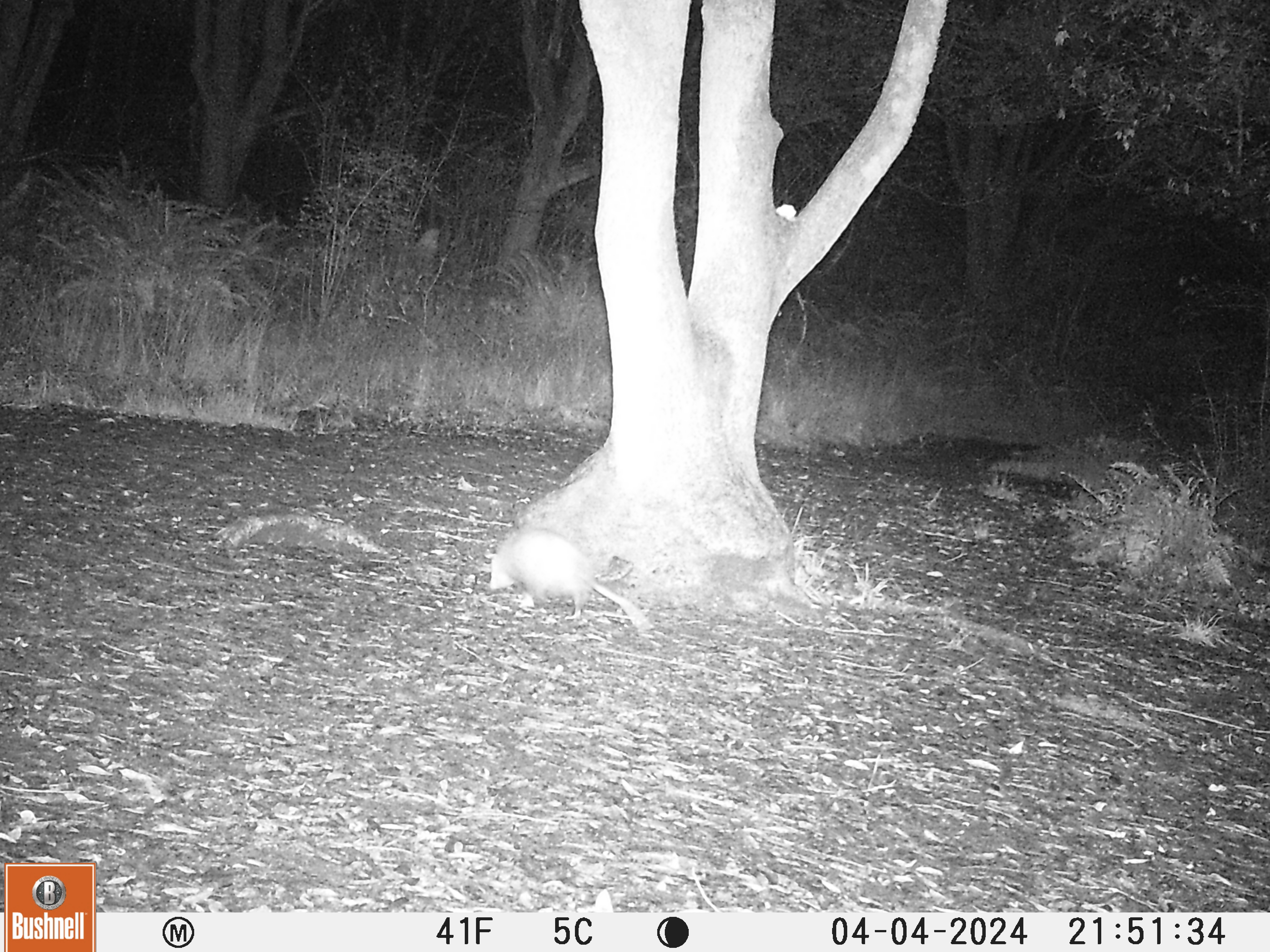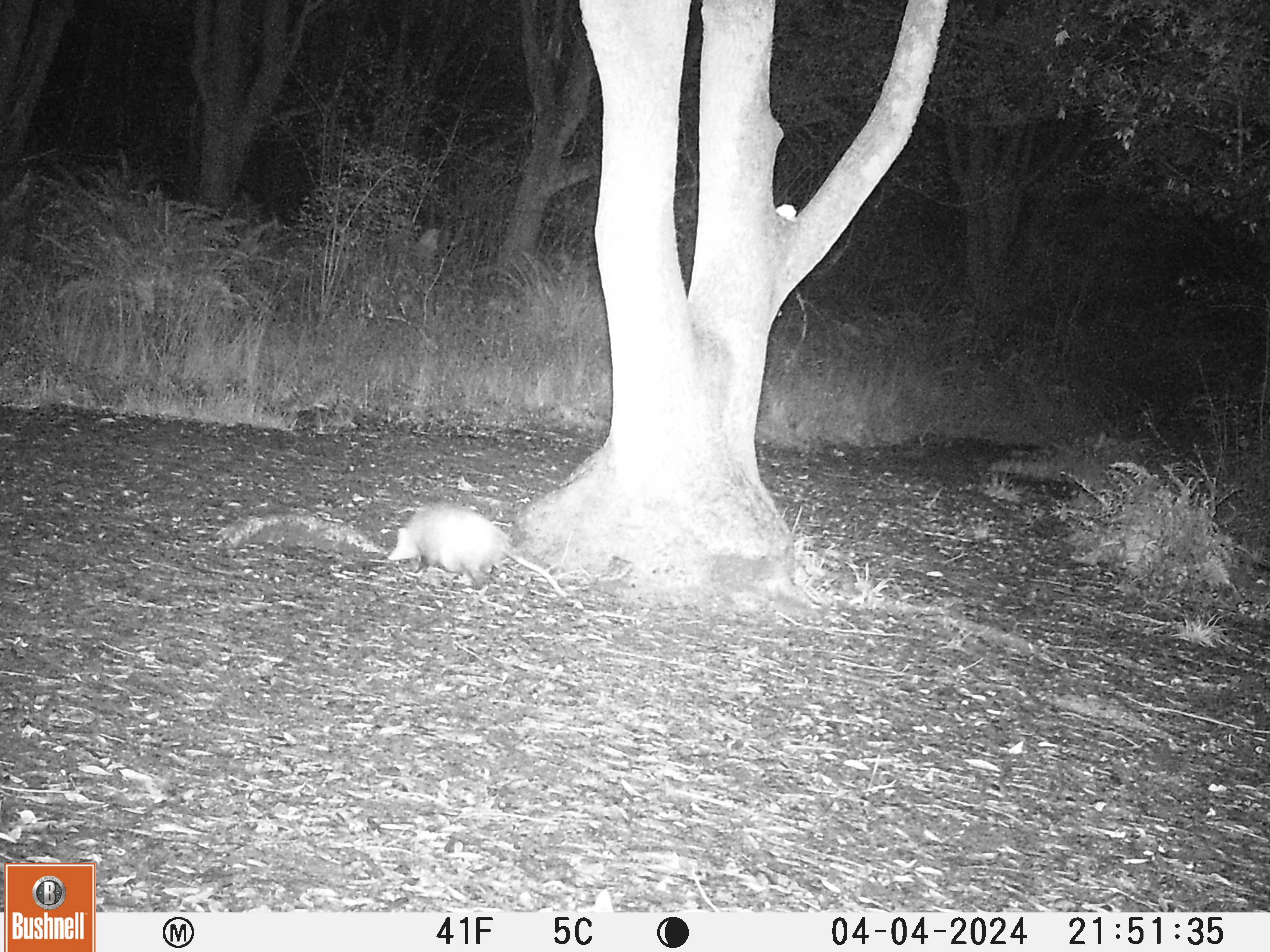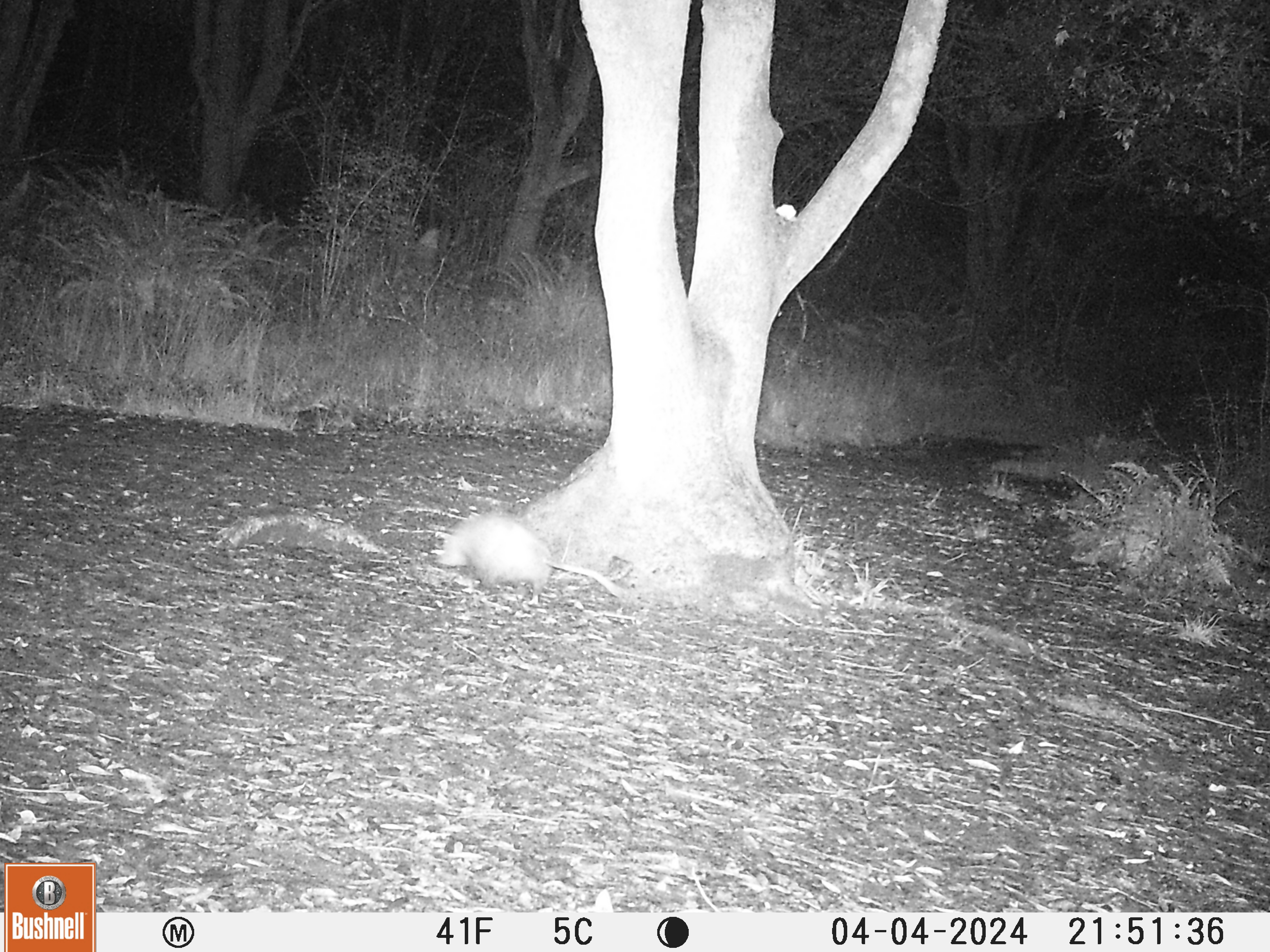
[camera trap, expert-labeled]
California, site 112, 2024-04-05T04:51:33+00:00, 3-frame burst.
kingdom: Animalia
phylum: Chordata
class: Mammalia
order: Didelphimorphia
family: Didelphidae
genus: Didelphis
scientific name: Didelphis virginiana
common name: virginia opossum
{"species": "virginia opossum (Didelphis virginiana)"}